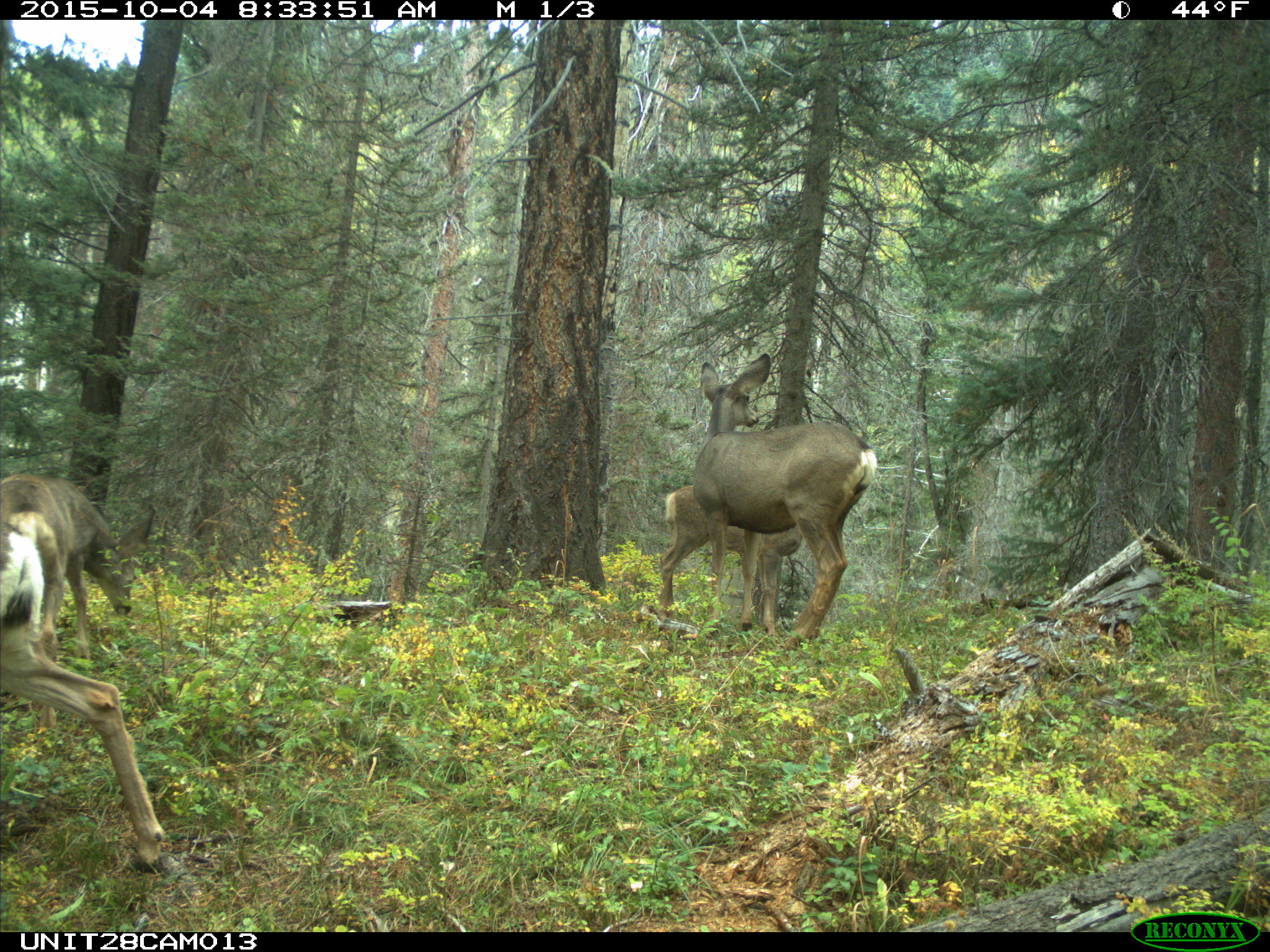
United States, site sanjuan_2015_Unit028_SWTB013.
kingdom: Animalia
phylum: Chordata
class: Mammalia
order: Artiodactyla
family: Cervidae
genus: Odocoileus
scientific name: Odocoileus hemionus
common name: mule deer